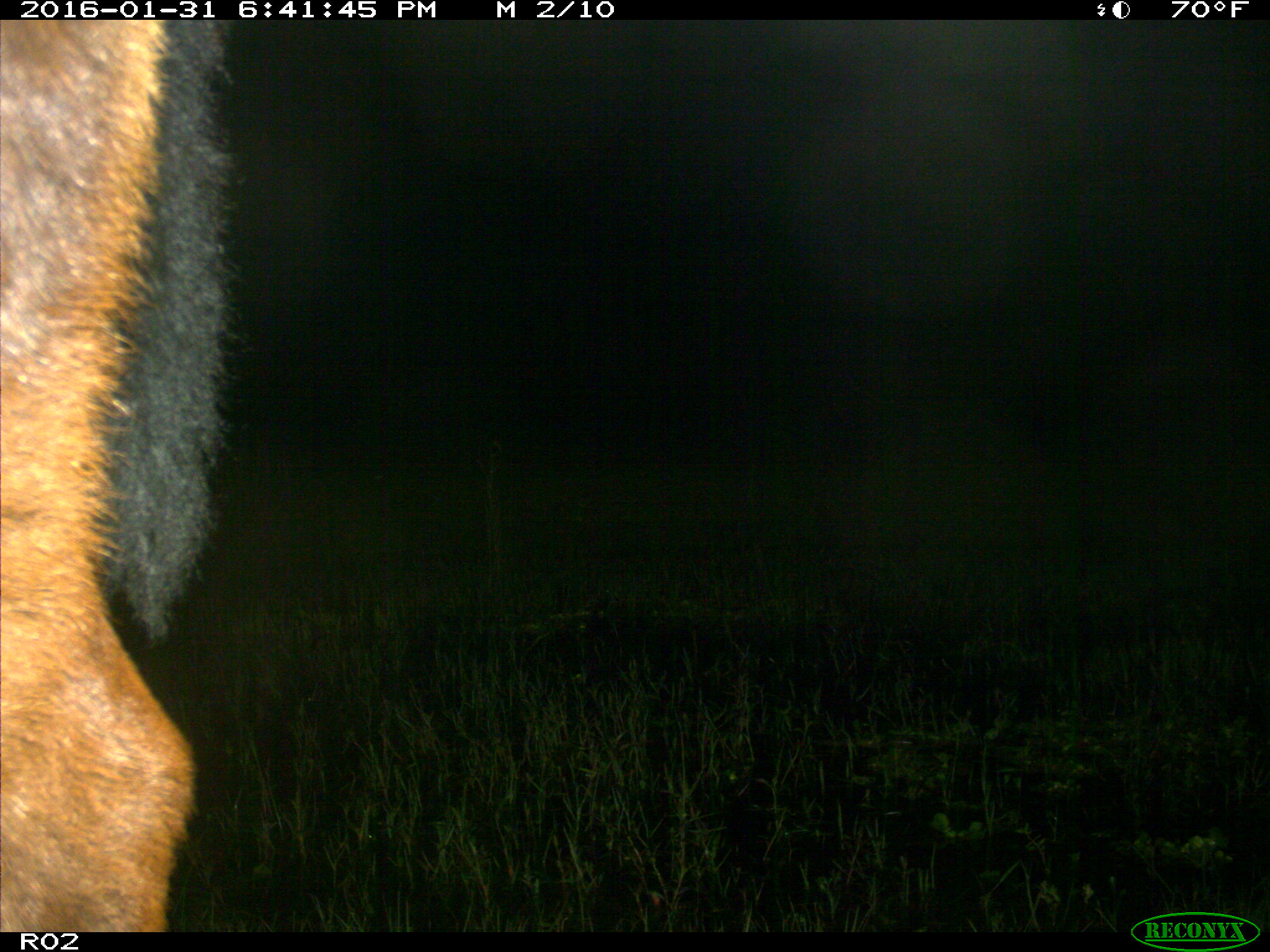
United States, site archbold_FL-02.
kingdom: Animalia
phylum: Chordata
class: Mammalia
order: Artiodactyla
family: Bovidae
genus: Bos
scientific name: Bos taurus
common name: domestic cow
Bos taurus (domestic cow).